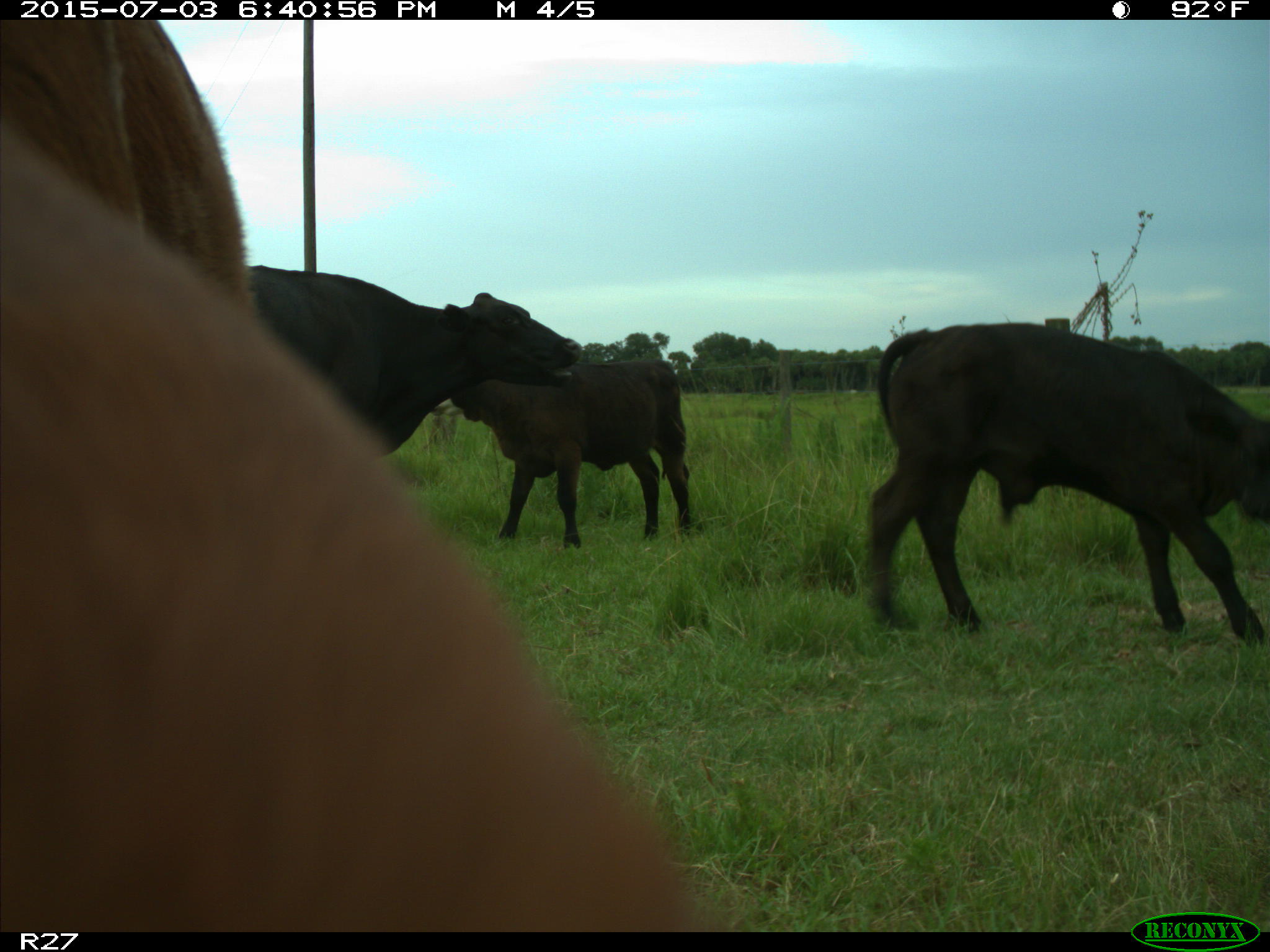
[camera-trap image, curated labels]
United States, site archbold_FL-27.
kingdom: Animalia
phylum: Chordata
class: Mammalia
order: Artiodactyla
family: Bovidae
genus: Bos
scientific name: Bos taurus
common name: domestic cow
Bos taurus (domestic cow).